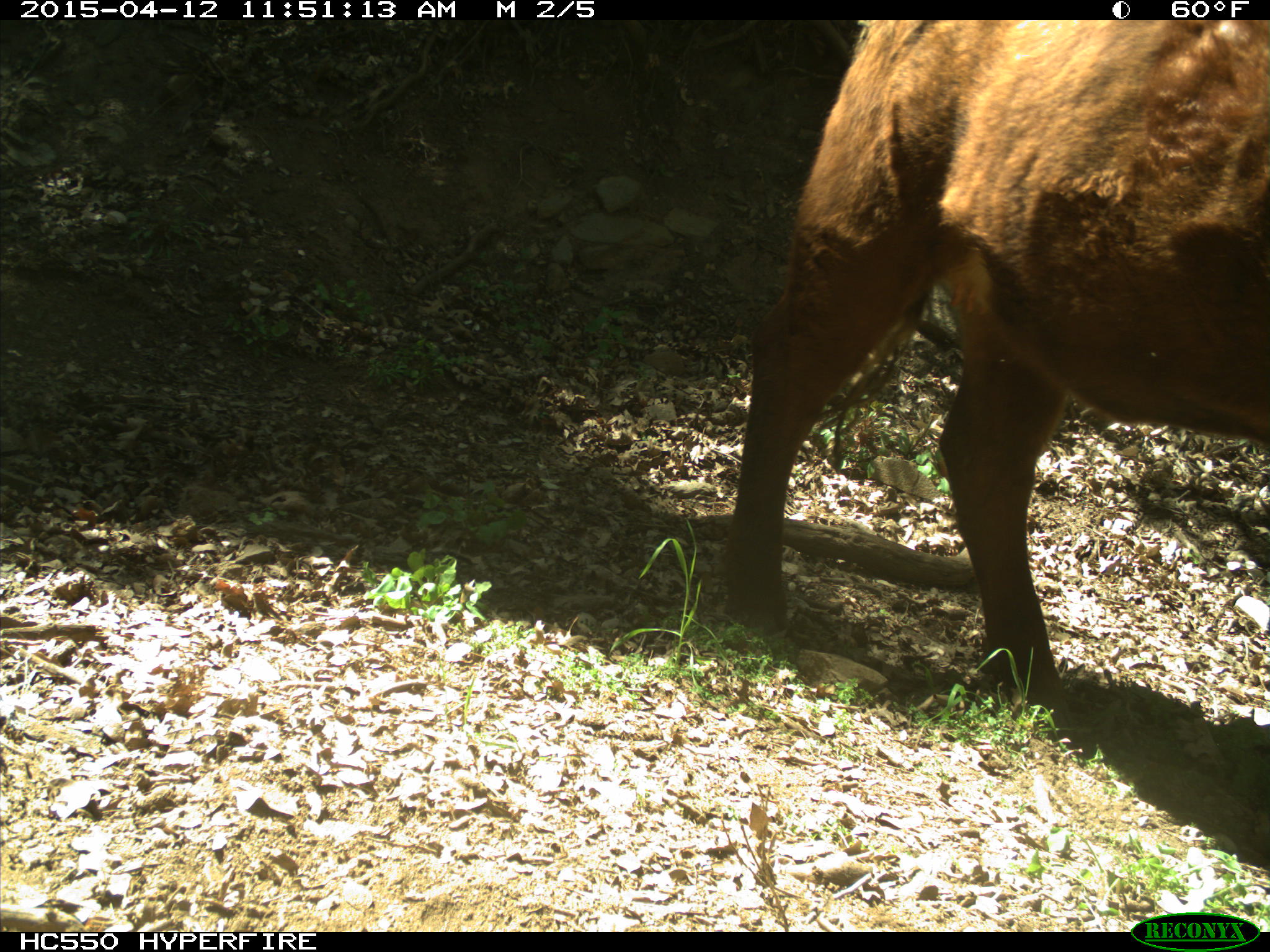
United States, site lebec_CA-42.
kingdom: Animalia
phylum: Chordata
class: Mammalia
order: Artiodactyla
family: Bovidae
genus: Bos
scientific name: Bos taurus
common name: domestic cow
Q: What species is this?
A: Bos taurus (domestic cow).